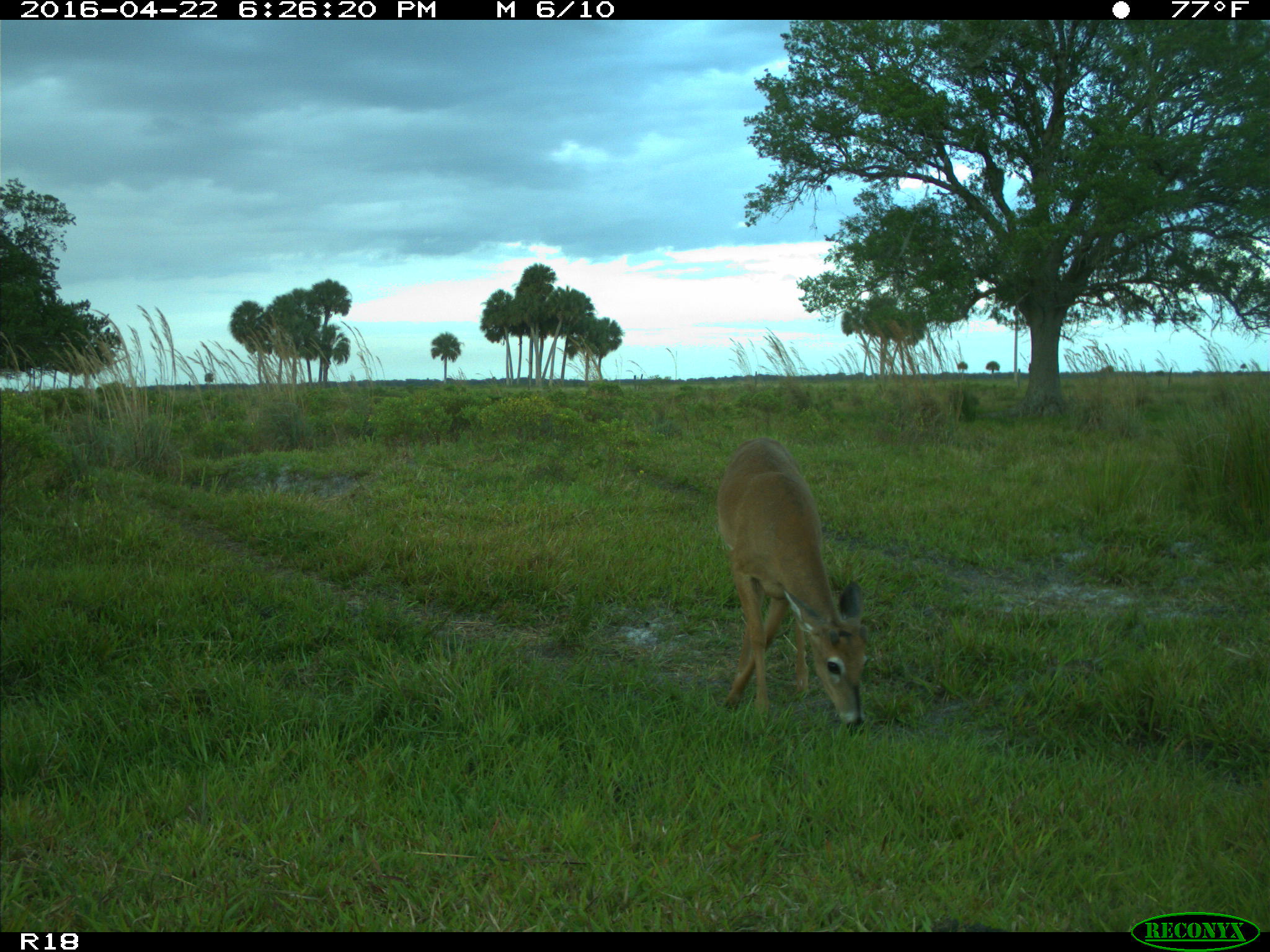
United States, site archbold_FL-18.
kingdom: Animalia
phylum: Chordata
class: Mammalia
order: Artiodactyla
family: Bovidae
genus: Bos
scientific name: Bos taurus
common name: domestic cow